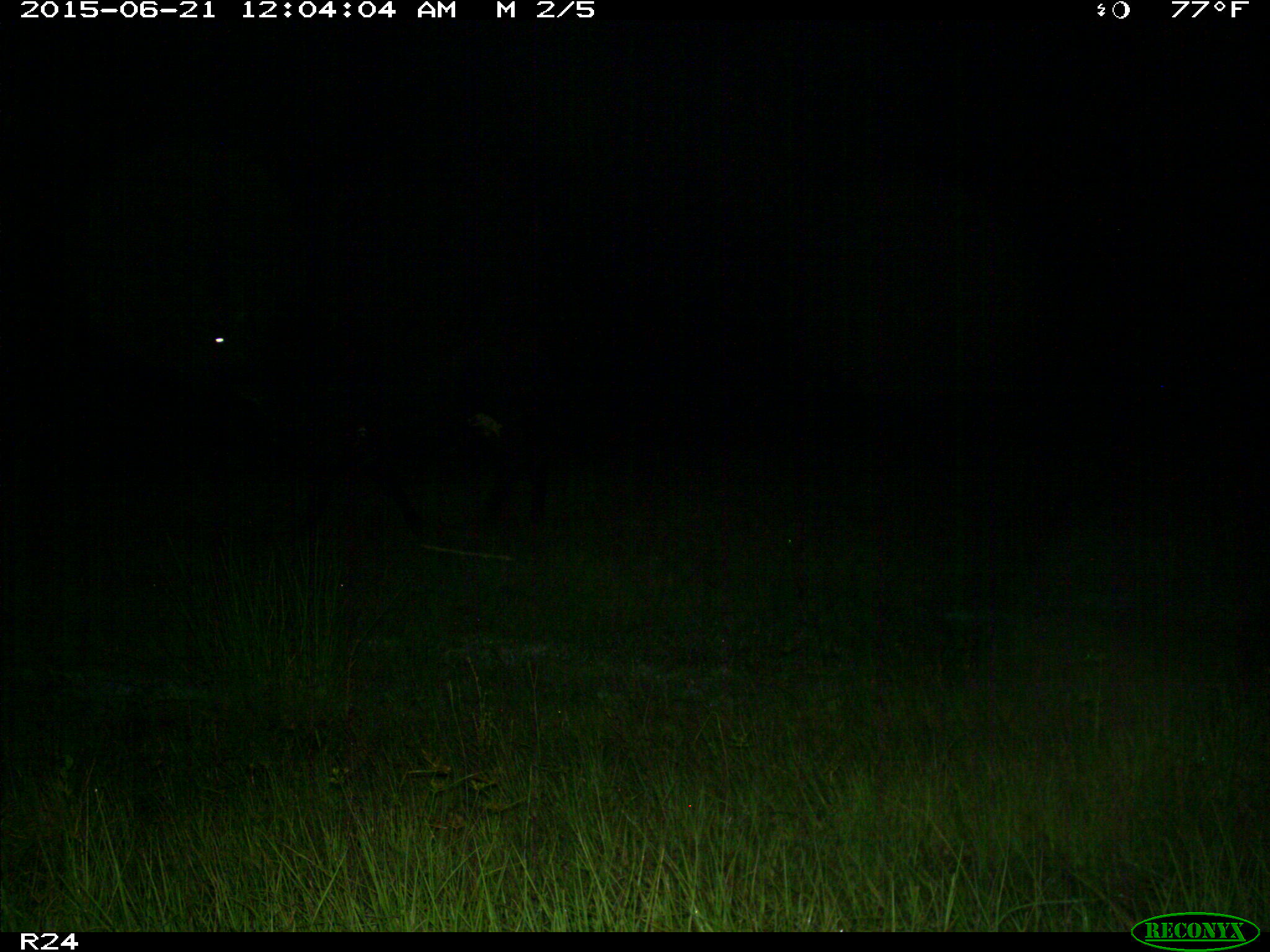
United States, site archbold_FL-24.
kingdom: Animalia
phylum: Chordata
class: Mammalia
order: Artiodactyla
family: Bovidae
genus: Bos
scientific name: Bos taurus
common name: domestic cow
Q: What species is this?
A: Bos taurus (domestic cow).